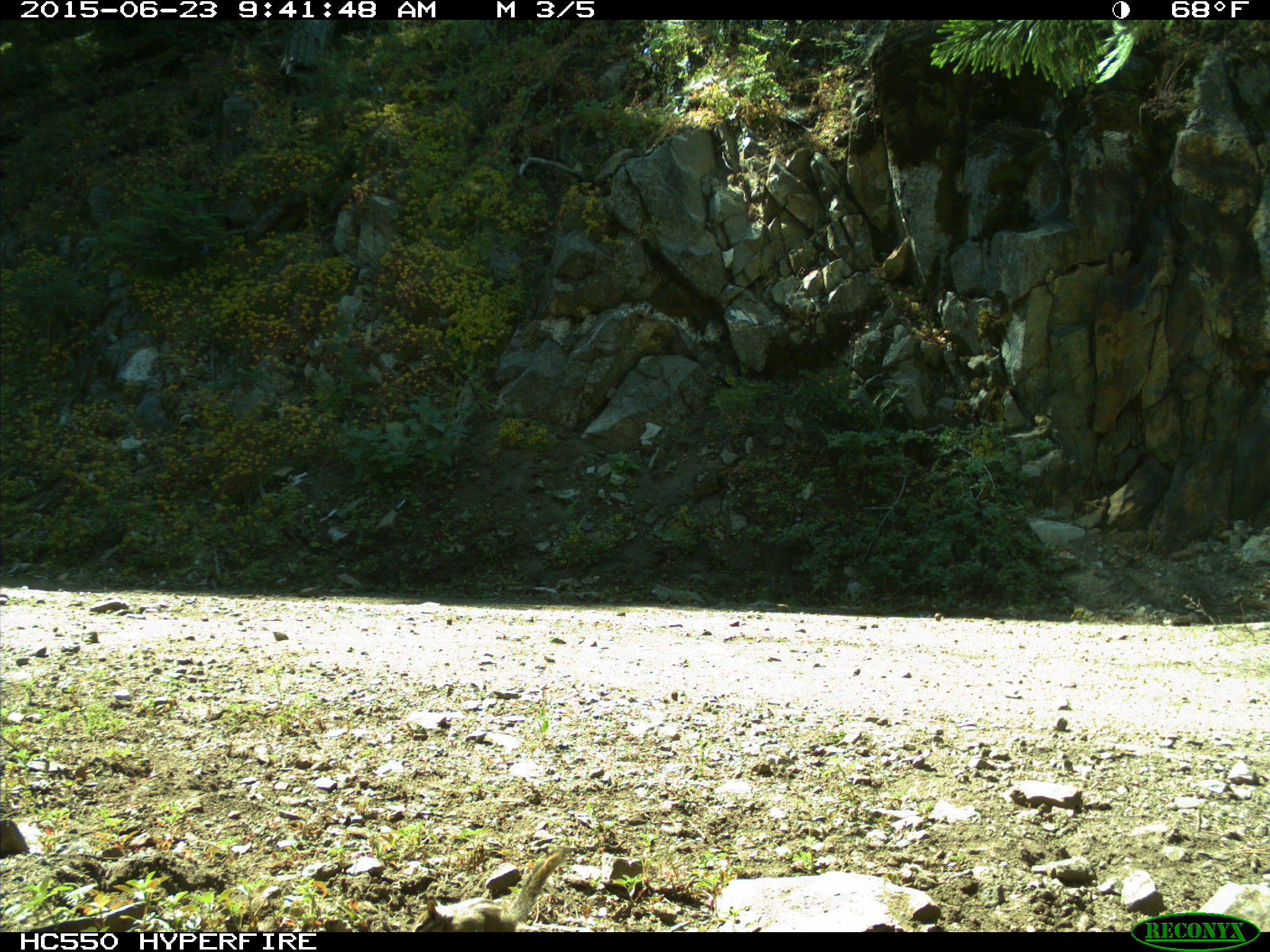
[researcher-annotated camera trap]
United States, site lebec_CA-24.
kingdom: Animalia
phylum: Chordata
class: Mammalia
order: Rodentia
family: Sciuridae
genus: Tamias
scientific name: Tamias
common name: chipmunk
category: unidentified chipmunk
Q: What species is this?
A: Unidentified chipmunk (chipmunk) (Tamias).